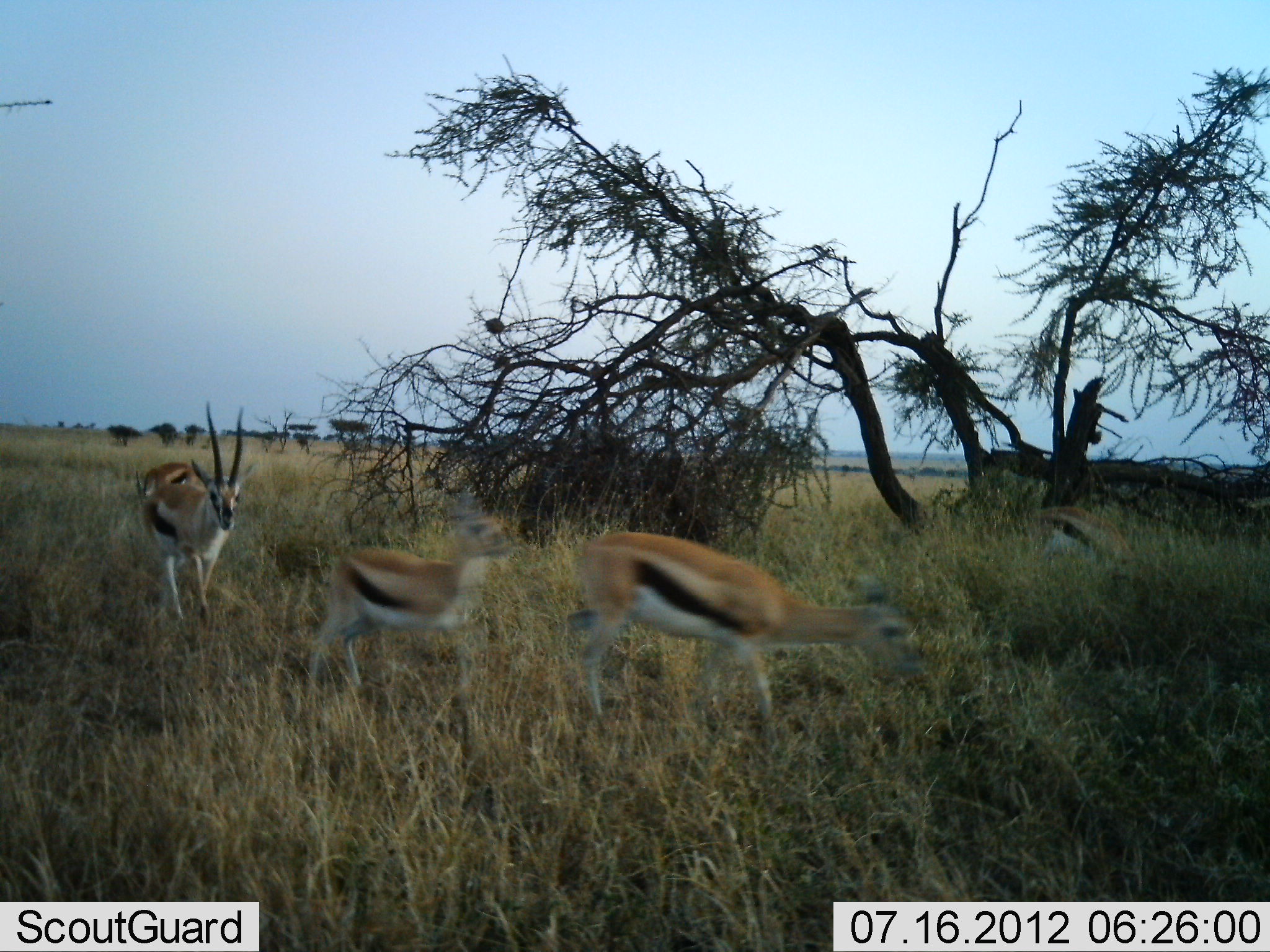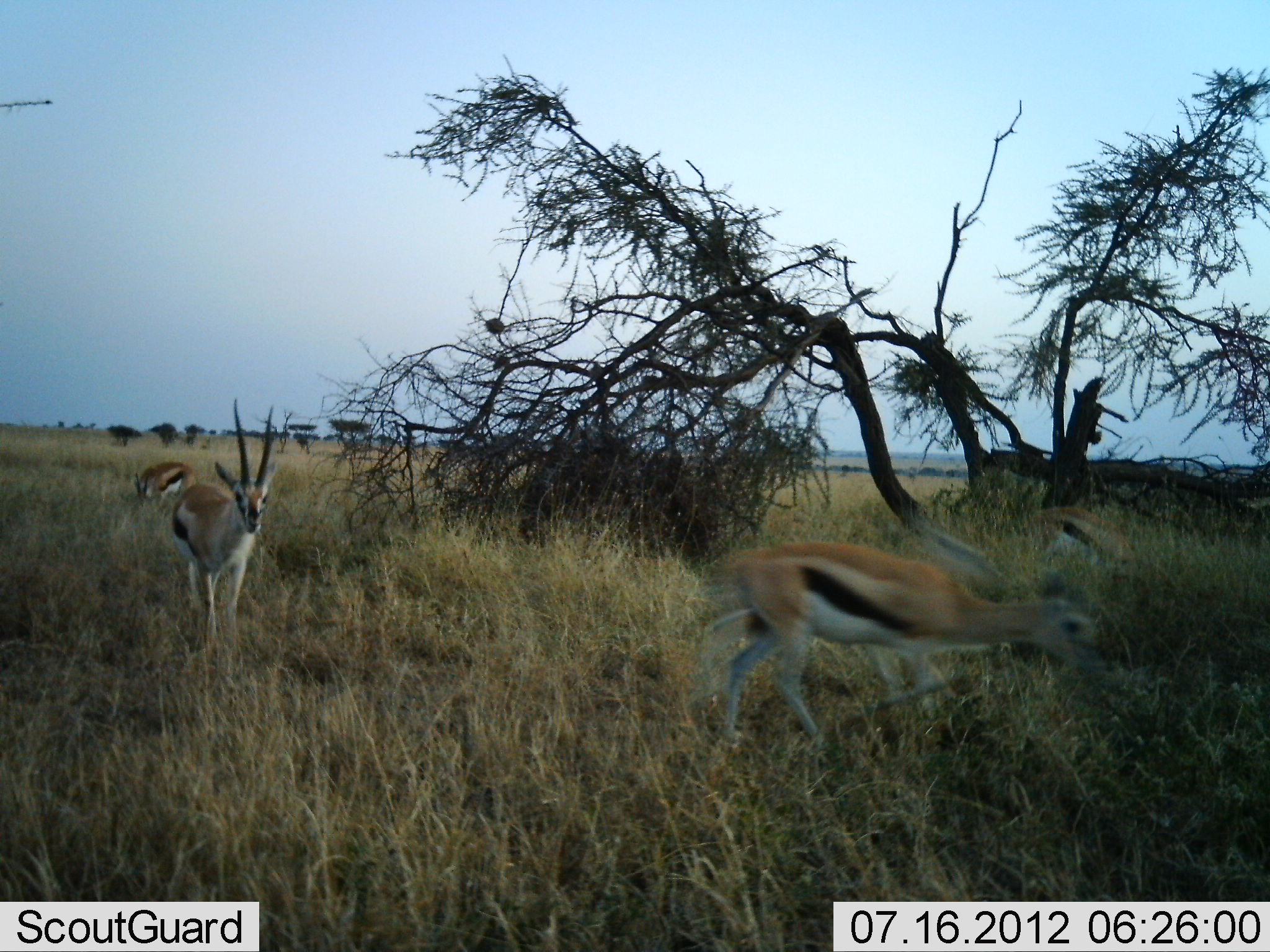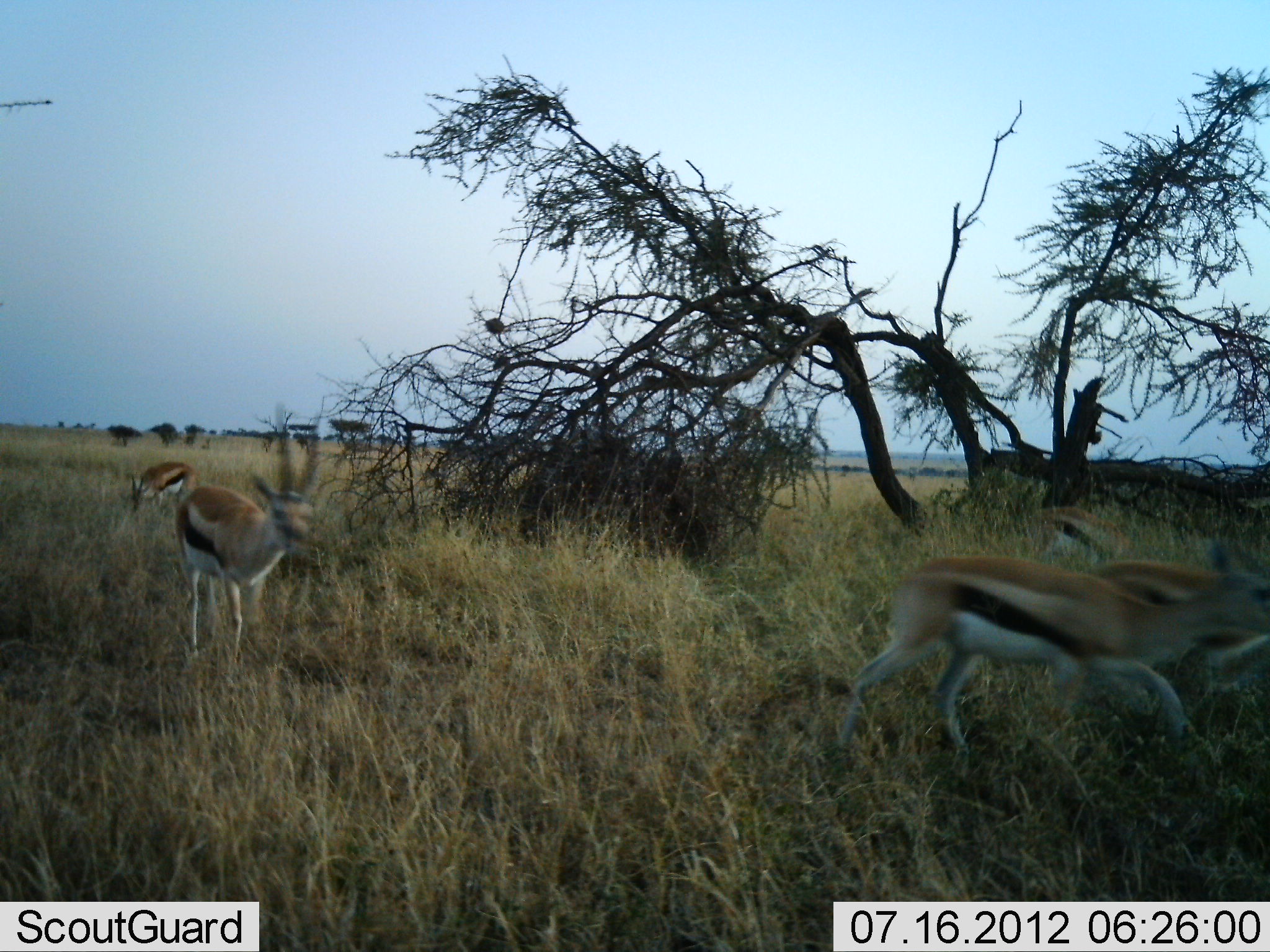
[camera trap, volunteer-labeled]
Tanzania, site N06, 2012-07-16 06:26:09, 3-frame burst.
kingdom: Animalia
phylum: Chordata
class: Mammalia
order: Artiodactyla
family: Bovidae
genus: Eudorcas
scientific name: Eudorcas thomsonii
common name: thomson's gazelle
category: gazellethomsons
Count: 5.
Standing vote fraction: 30%.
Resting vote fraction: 0%.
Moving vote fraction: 90%.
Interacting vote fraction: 0%.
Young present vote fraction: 10%.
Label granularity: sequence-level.